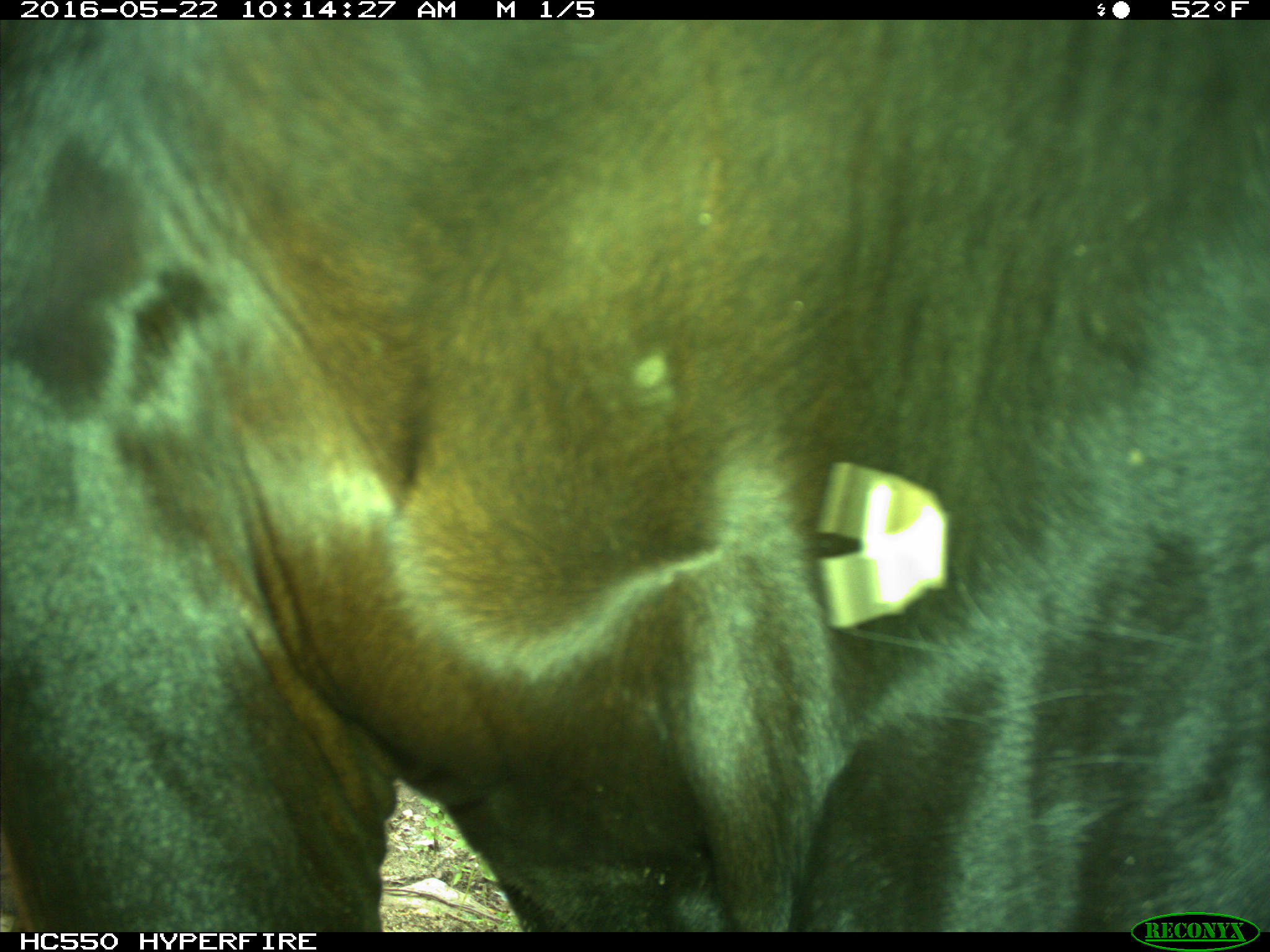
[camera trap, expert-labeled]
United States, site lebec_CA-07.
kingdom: Animalia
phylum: Chordata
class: Mammalia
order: Artiodactyla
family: Bovidae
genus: Bos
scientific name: Bos taurus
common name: domestic cow